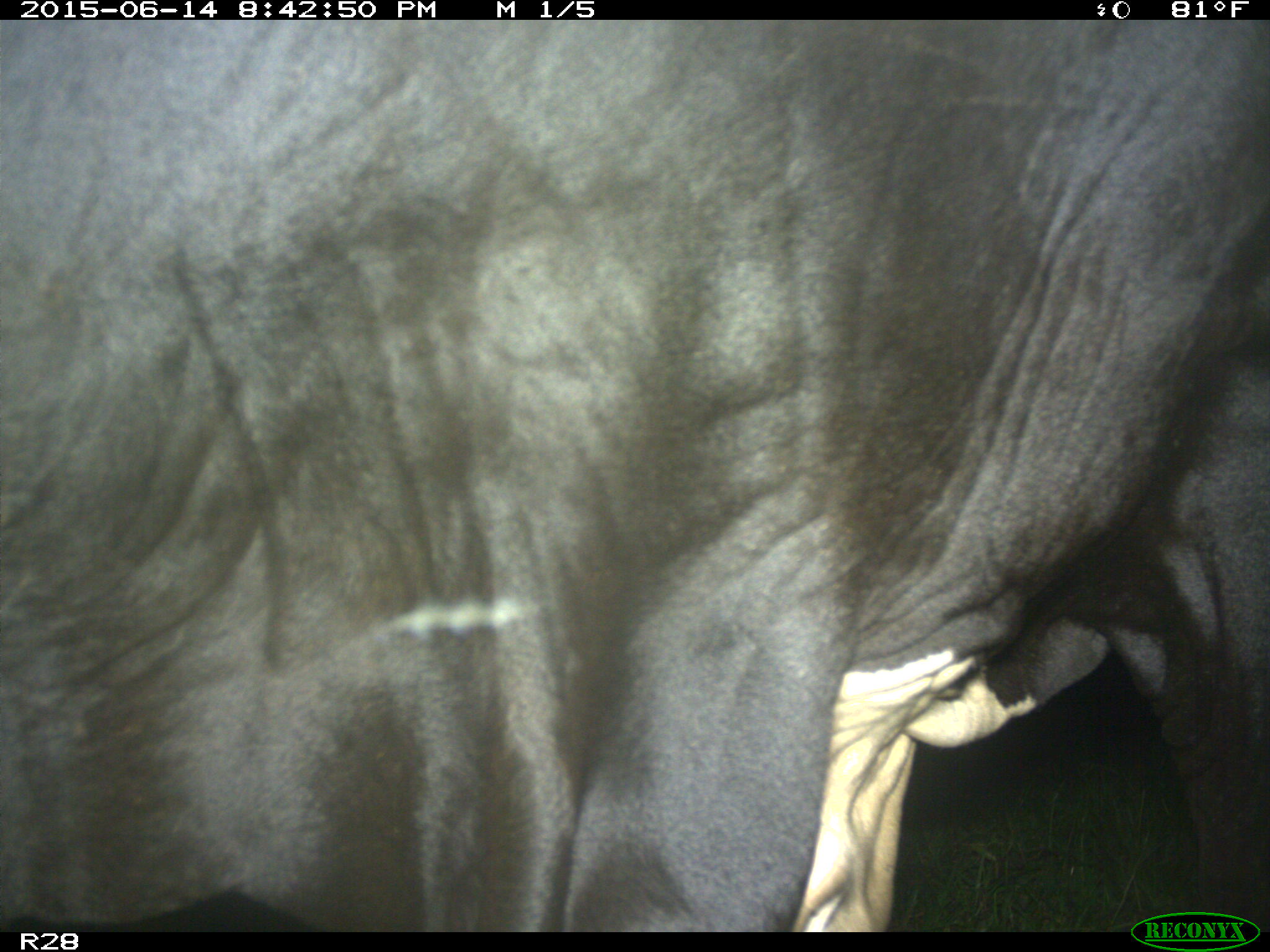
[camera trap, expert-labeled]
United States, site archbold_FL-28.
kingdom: Animalia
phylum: Chordata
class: Mammalia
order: Artiodactyla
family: Bovidae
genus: Bos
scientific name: Bos taurus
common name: domestic cow